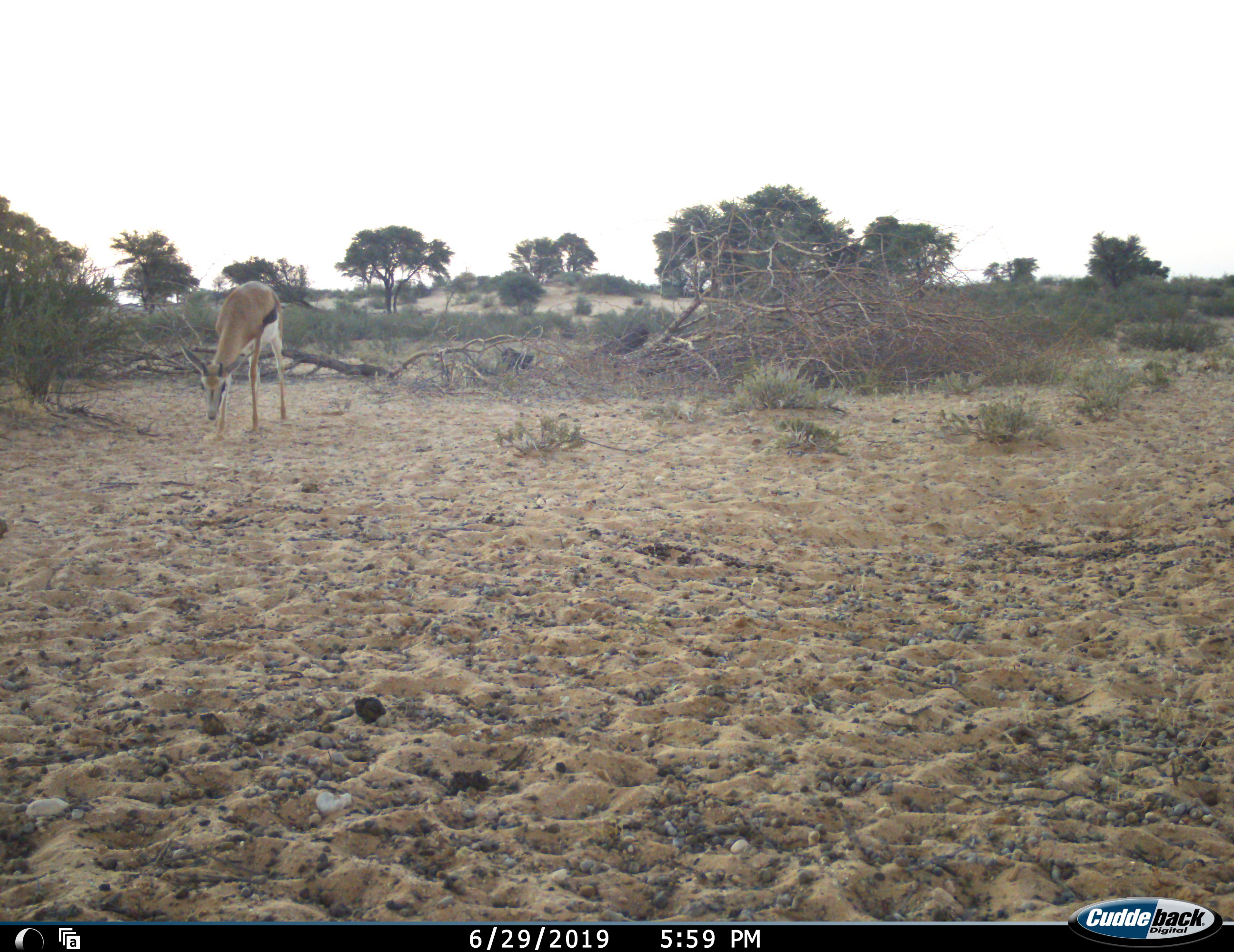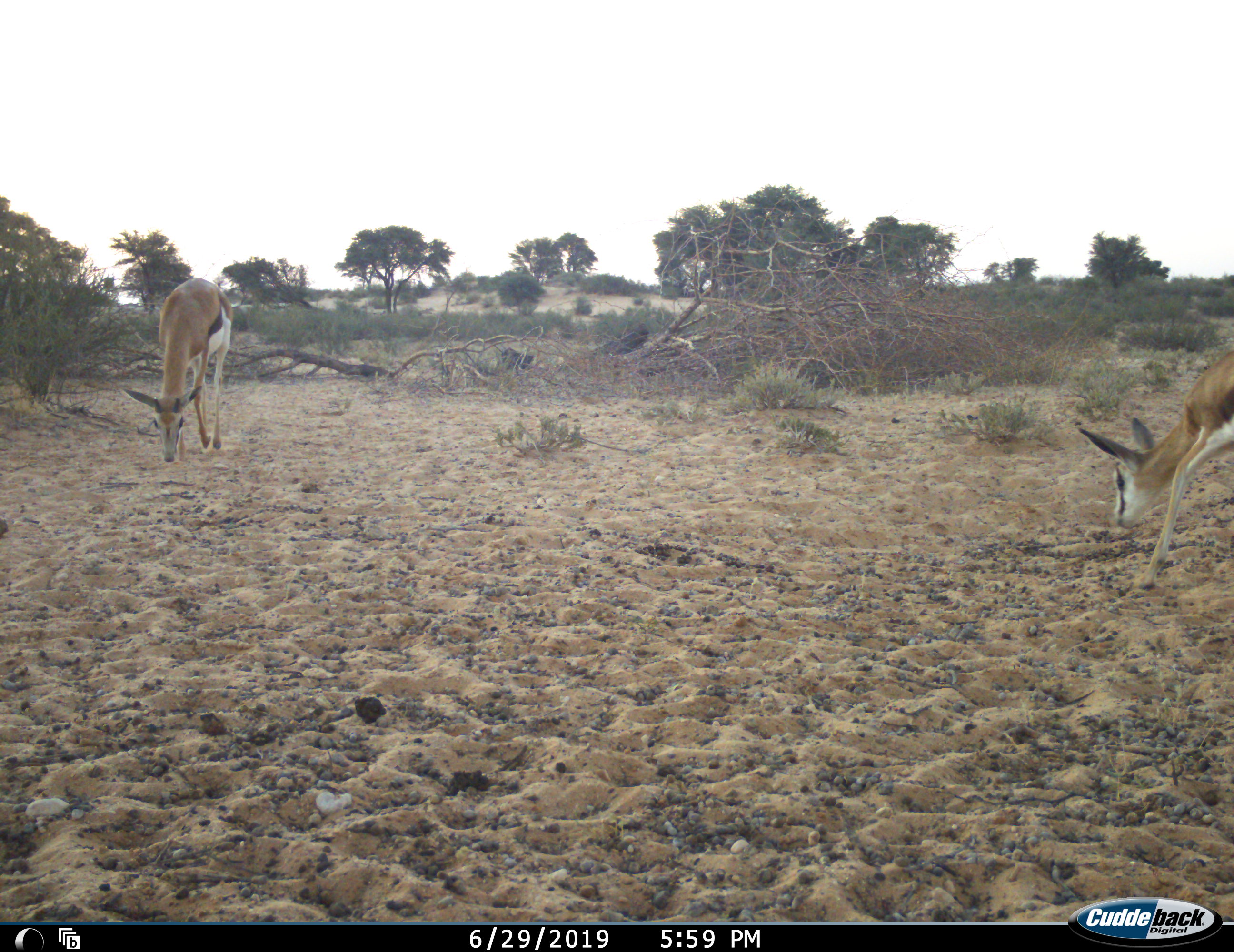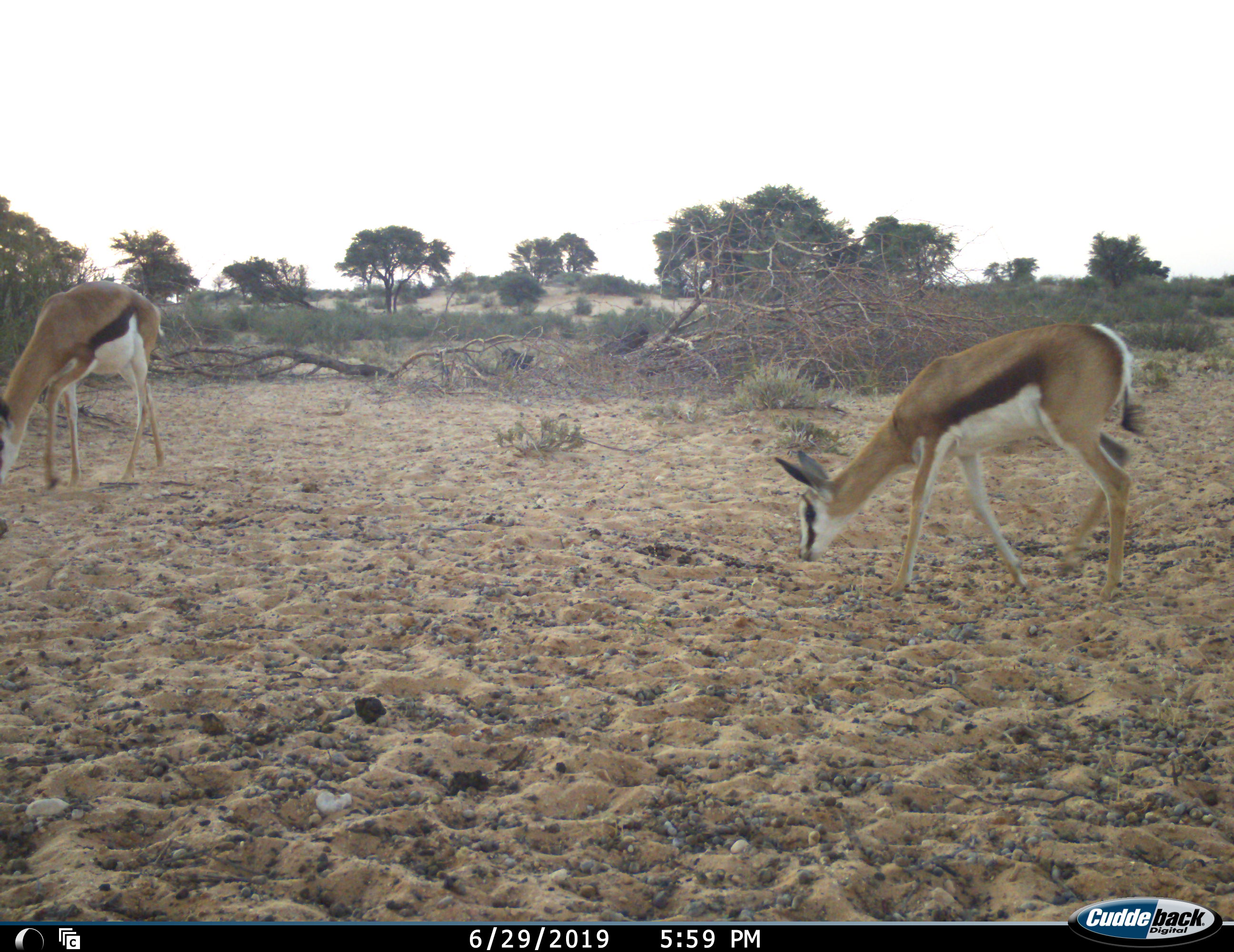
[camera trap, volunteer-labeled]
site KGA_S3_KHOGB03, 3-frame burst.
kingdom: Animalia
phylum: Chordata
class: Mammalia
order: Artiodactyla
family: Bovidae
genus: Antidorcas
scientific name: Antidorcas marsupialis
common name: springbok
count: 2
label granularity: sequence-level